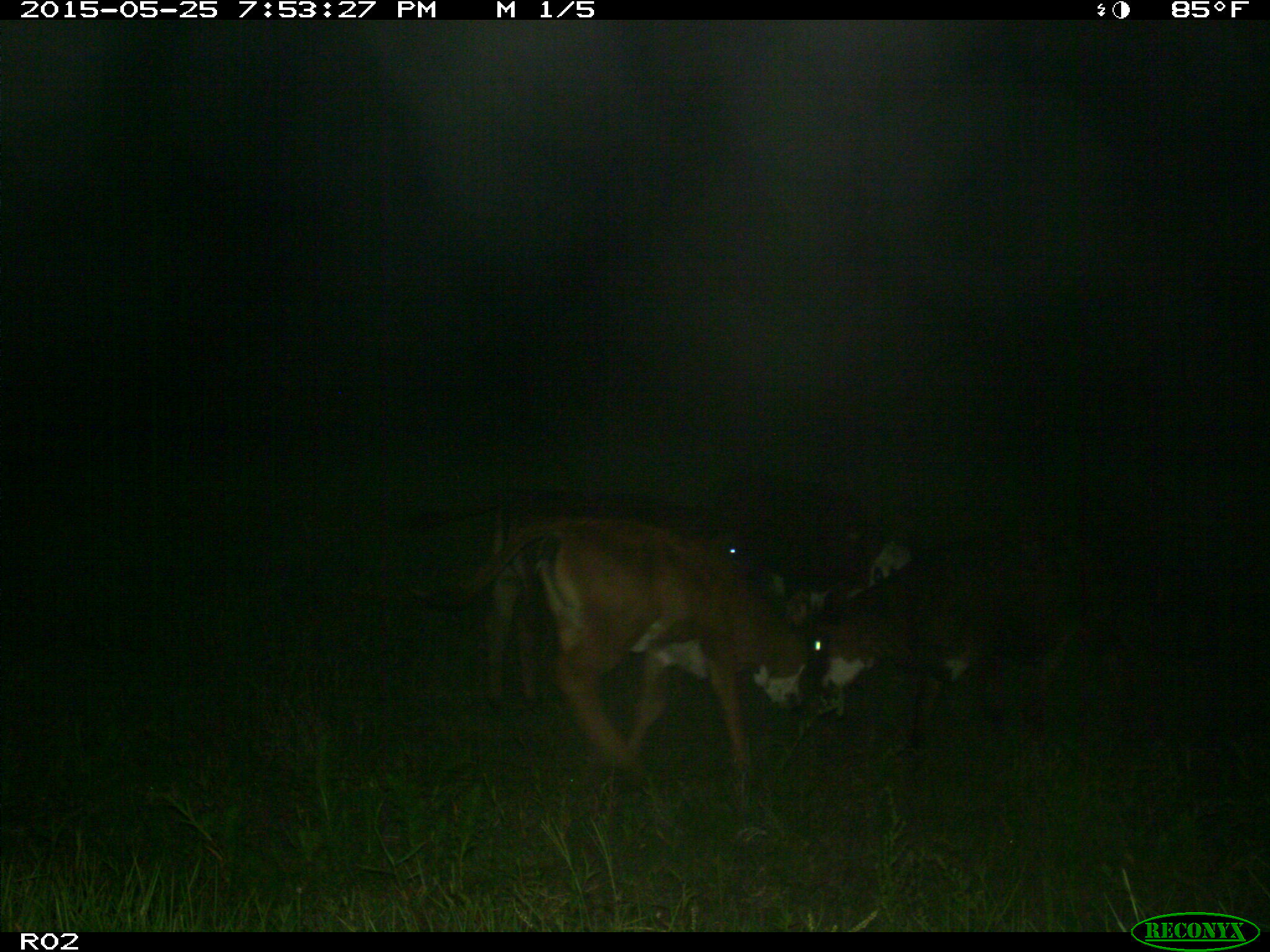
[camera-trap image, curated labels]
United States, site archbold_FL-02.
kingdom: Animalia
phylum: Chordata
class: Mammalia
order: Artiodactyla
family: Bovidae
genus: Bos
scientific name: Bos taurus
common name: domestic cow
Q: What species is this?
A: Bos taurus (domestic cow).